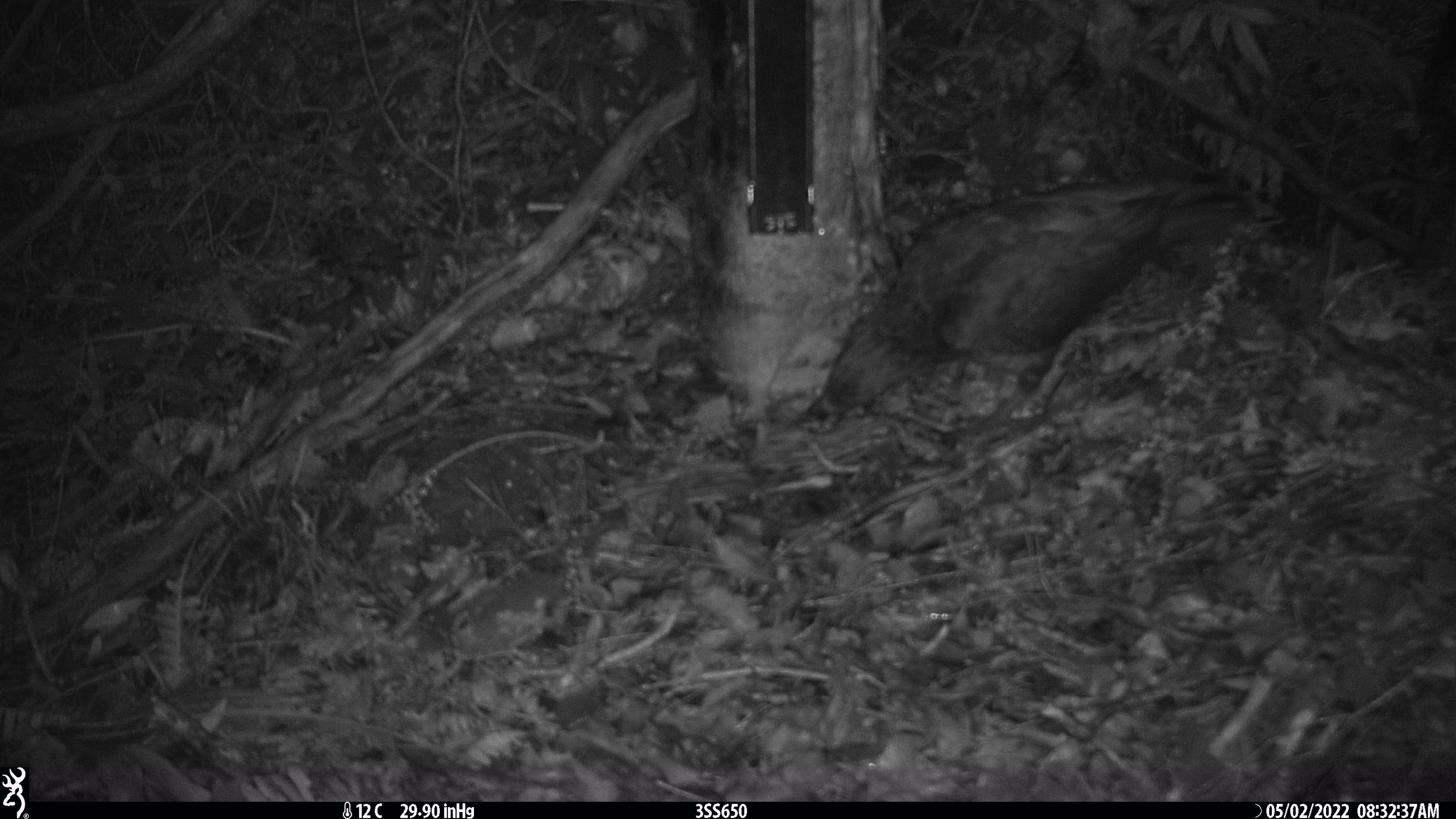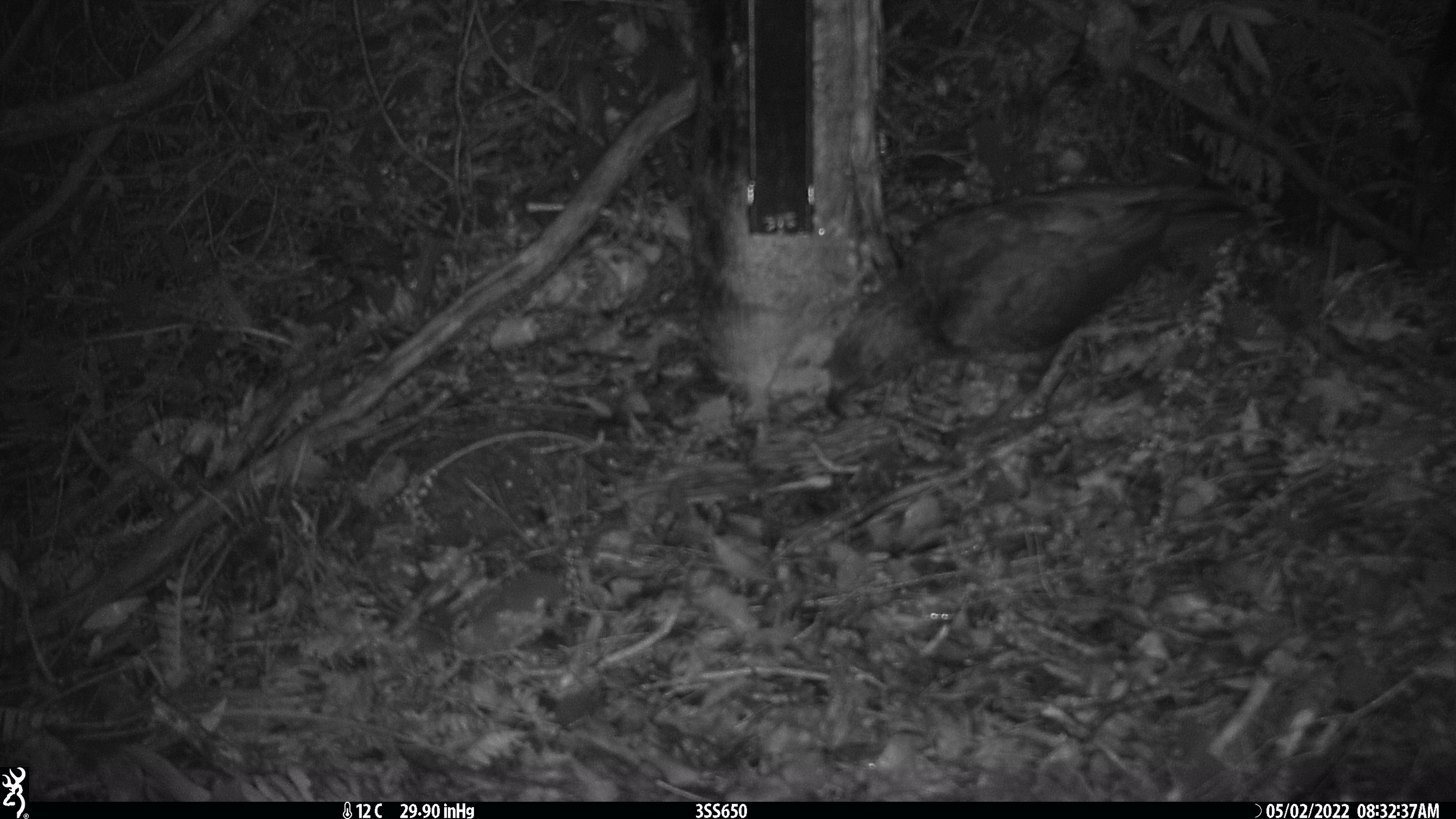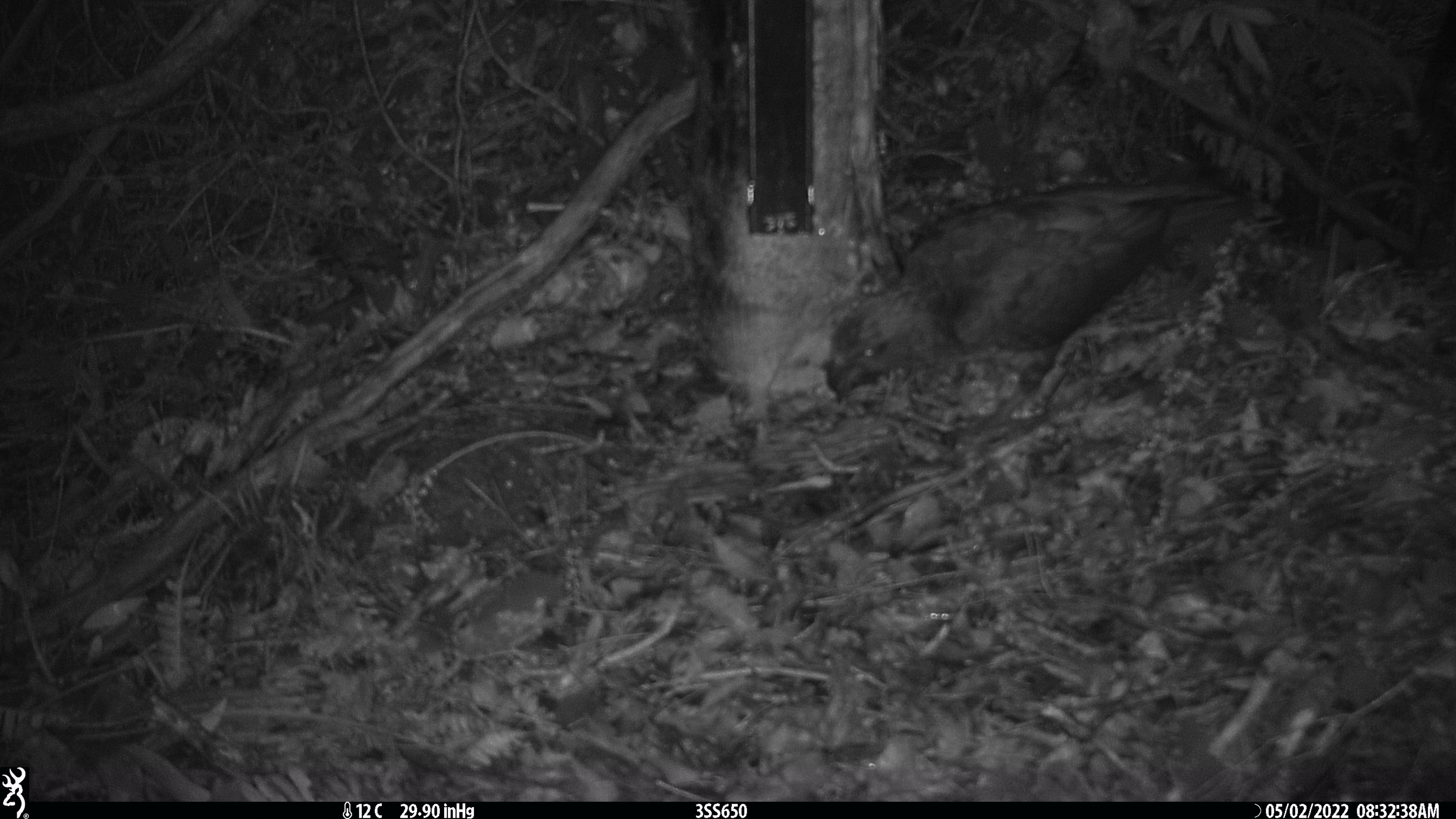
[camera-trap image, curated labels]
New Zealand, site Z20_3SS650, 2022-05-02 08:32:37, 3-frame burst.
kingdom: Animalia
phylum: Chordata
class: Aves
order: Psittaciformes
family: Strigopidae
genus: Nestor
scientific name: Nestor notabilis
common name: kea